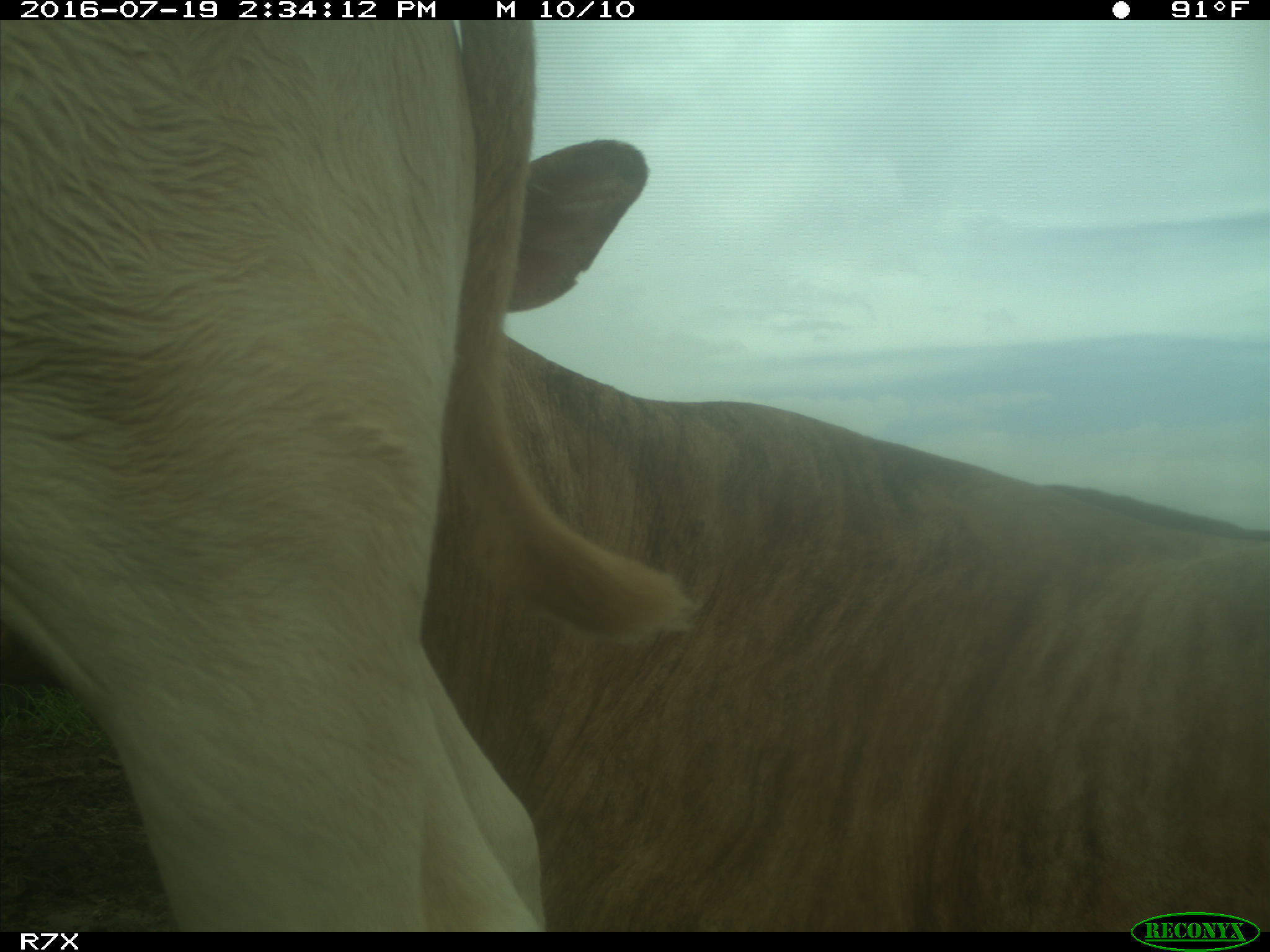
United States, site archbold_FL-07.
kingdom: Animalia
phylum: Chordata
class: Mammalia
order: Artiodactyla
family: Bovidae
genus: Bos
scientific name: Bos taurus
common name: domestic cow